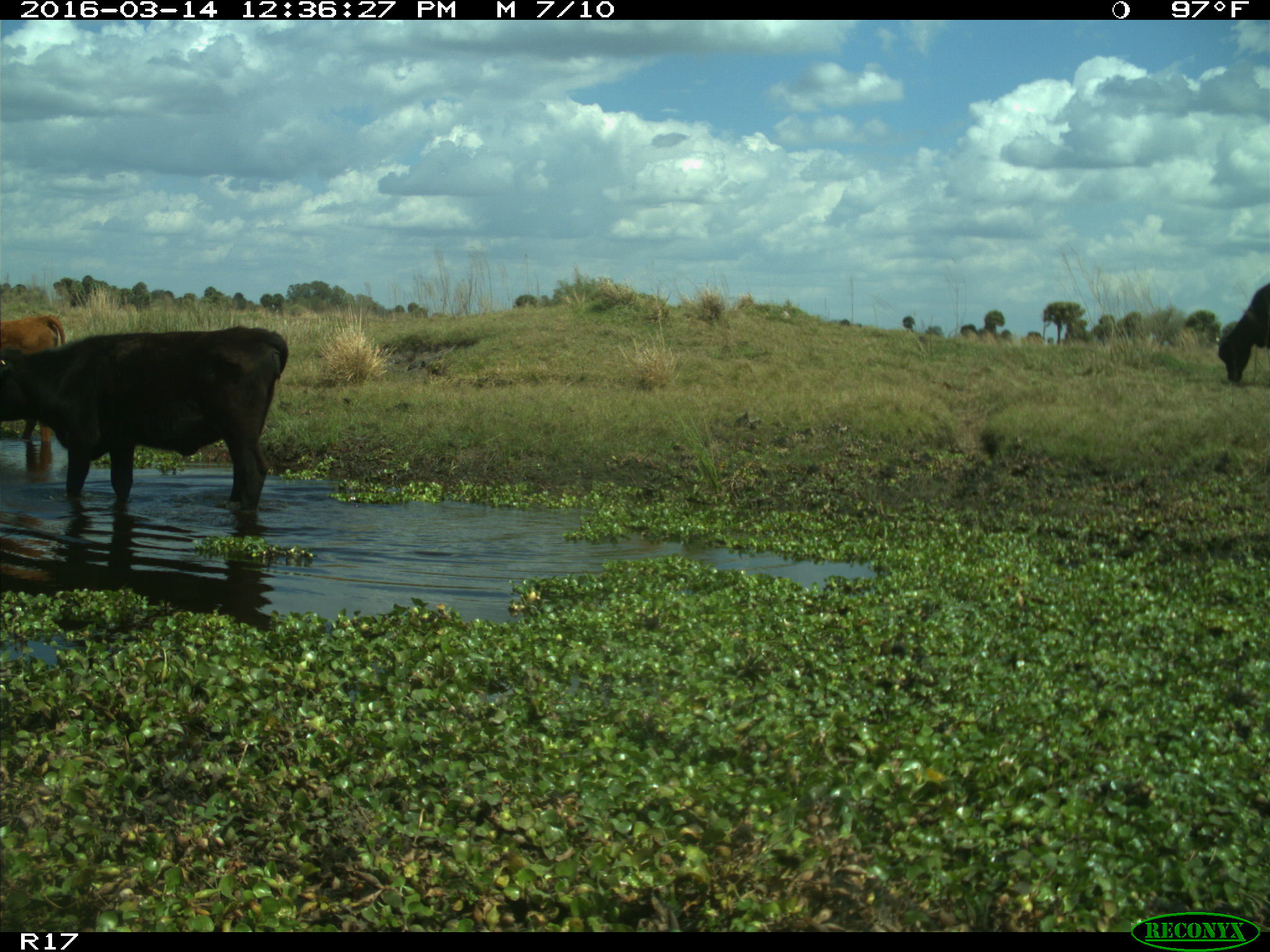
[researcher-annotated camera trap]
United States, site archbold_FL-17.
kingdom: Animalia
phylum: Chordata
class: Mammalia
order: Artiodactyla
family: Bovidae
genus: Bos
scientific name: Bos taurus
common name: domestic cow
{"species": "Bos taurus (domestic cow)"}